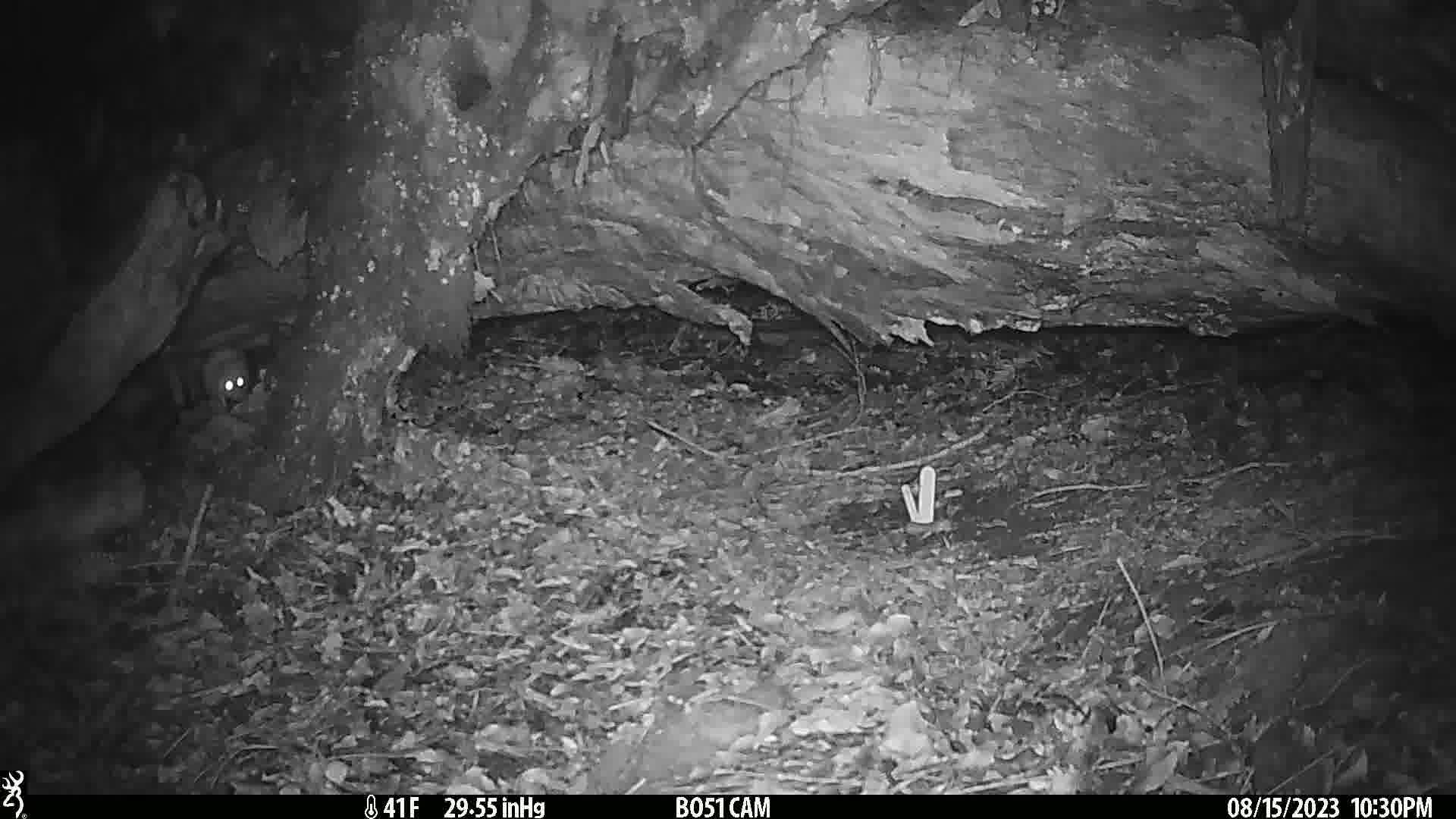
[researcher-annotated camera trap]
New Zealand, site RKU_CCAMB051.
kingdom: Animalia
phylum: Chordata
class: Mammalia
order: Rodentia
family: Muridae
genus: Rattus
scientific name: Rattus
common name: rat